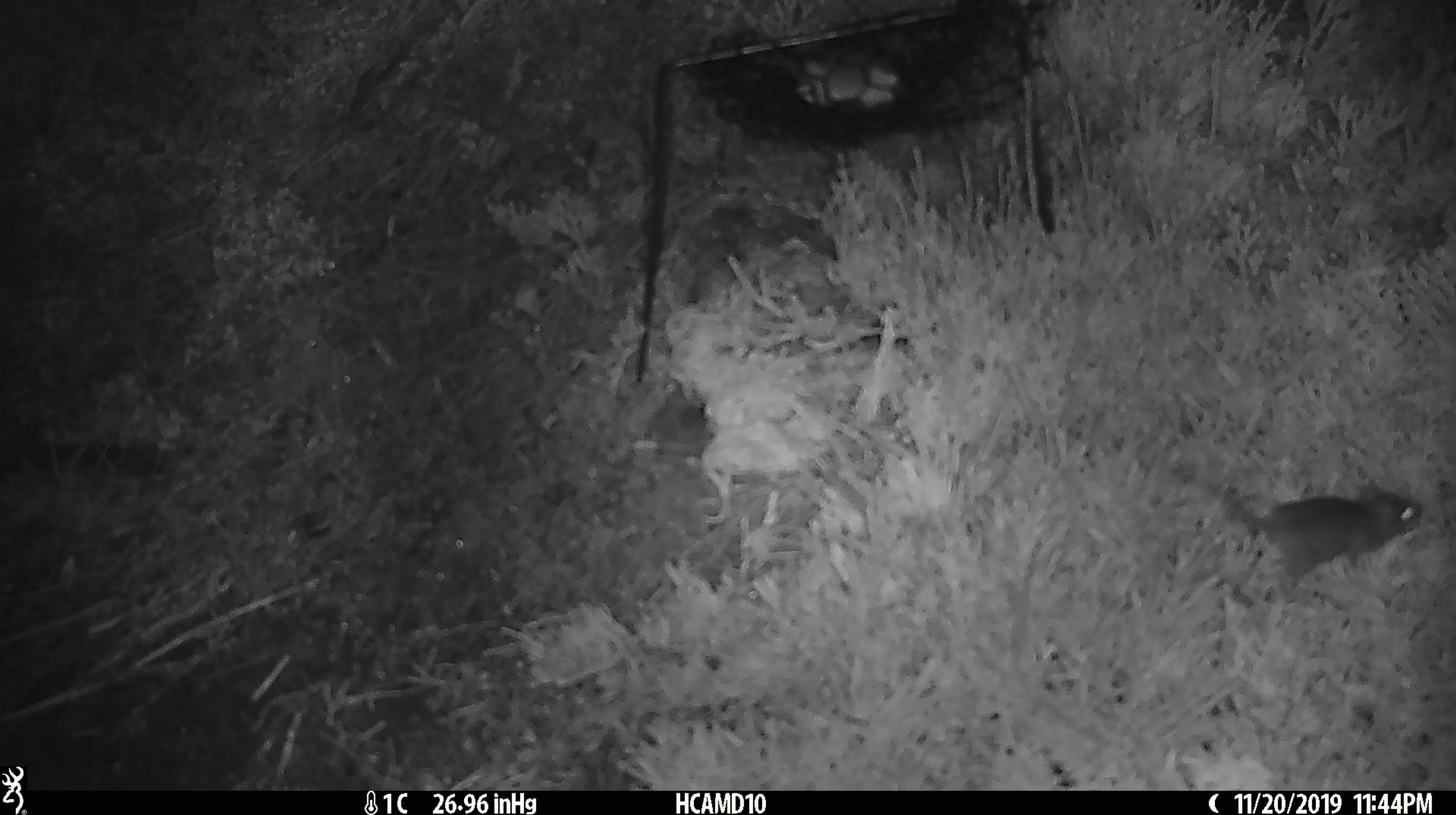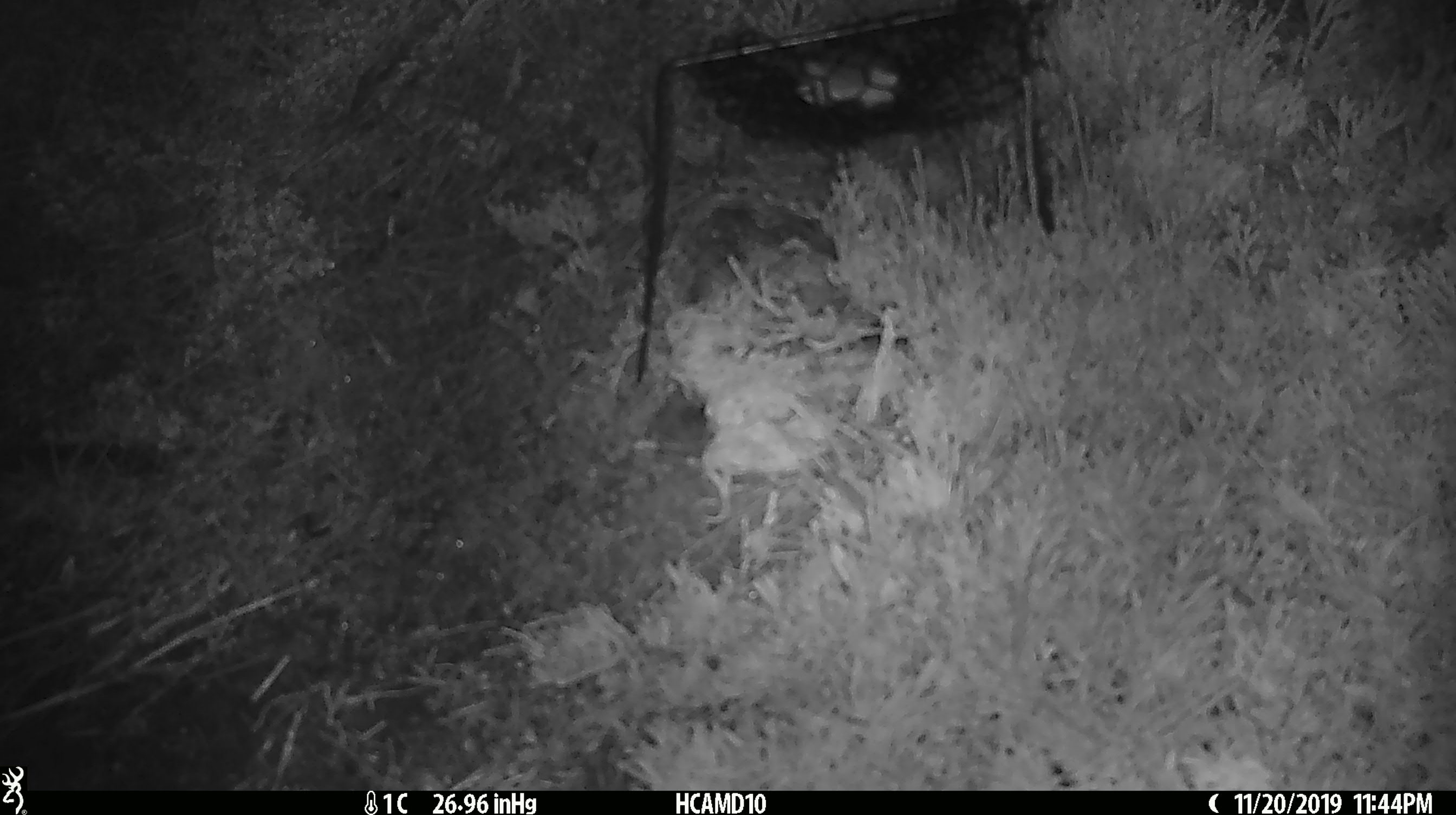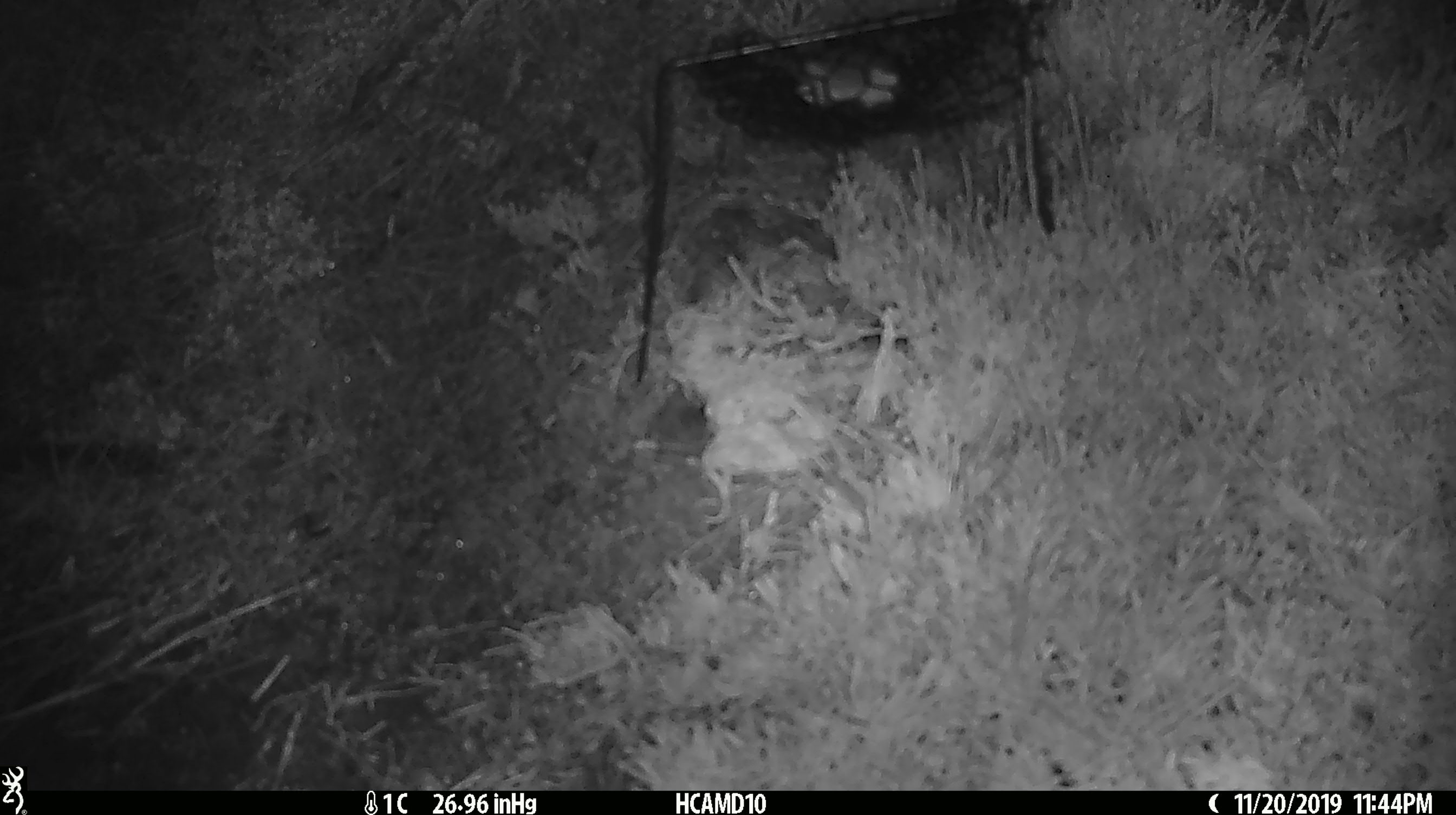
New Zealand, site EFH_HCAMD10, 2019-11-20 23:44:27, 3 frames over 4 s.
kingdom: Animalia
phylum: Chordata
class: Mammalia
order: Rodentia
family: Muridae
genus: Mus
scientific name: Mus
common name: mouse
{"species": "mouse (Mus)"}